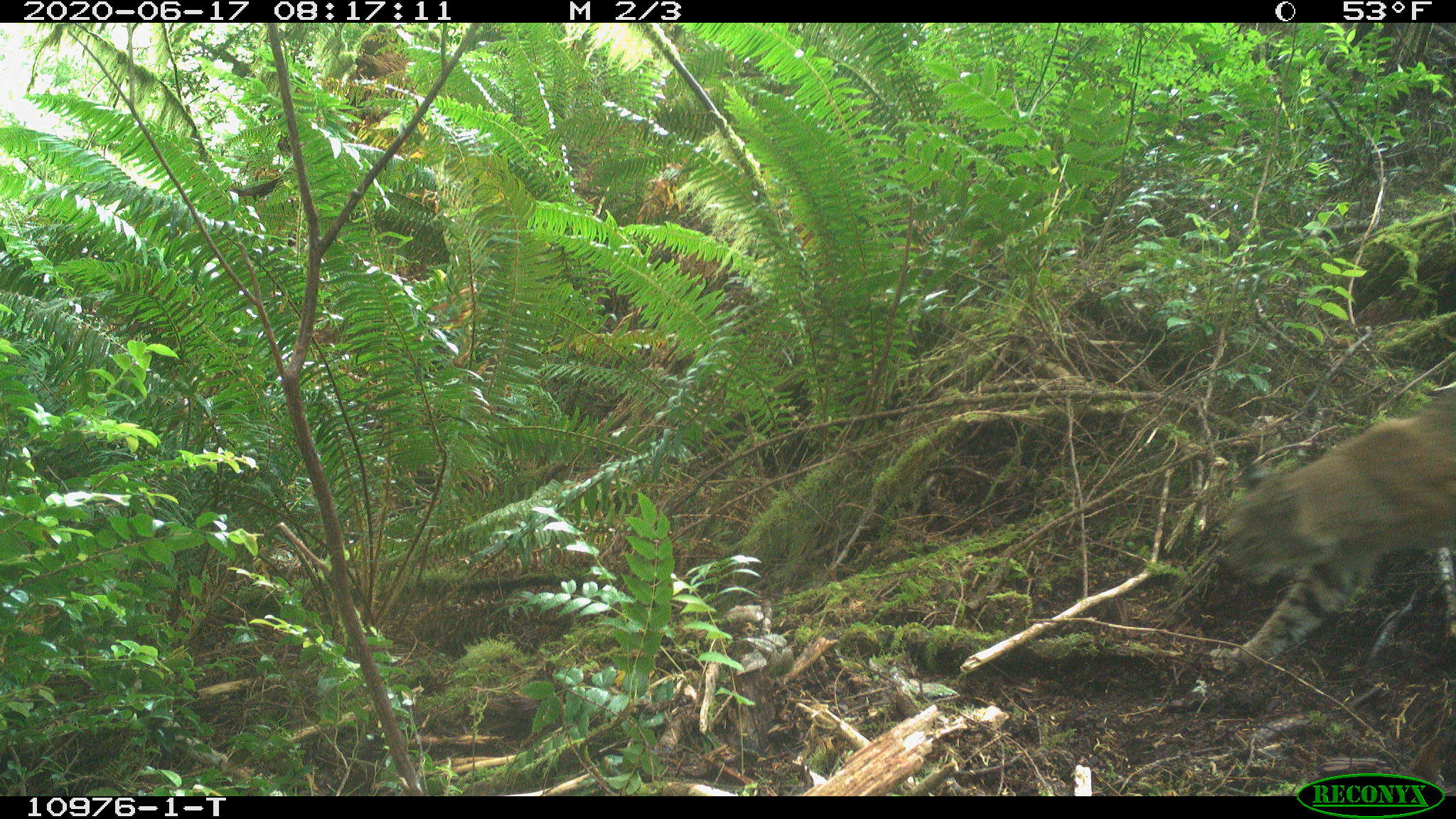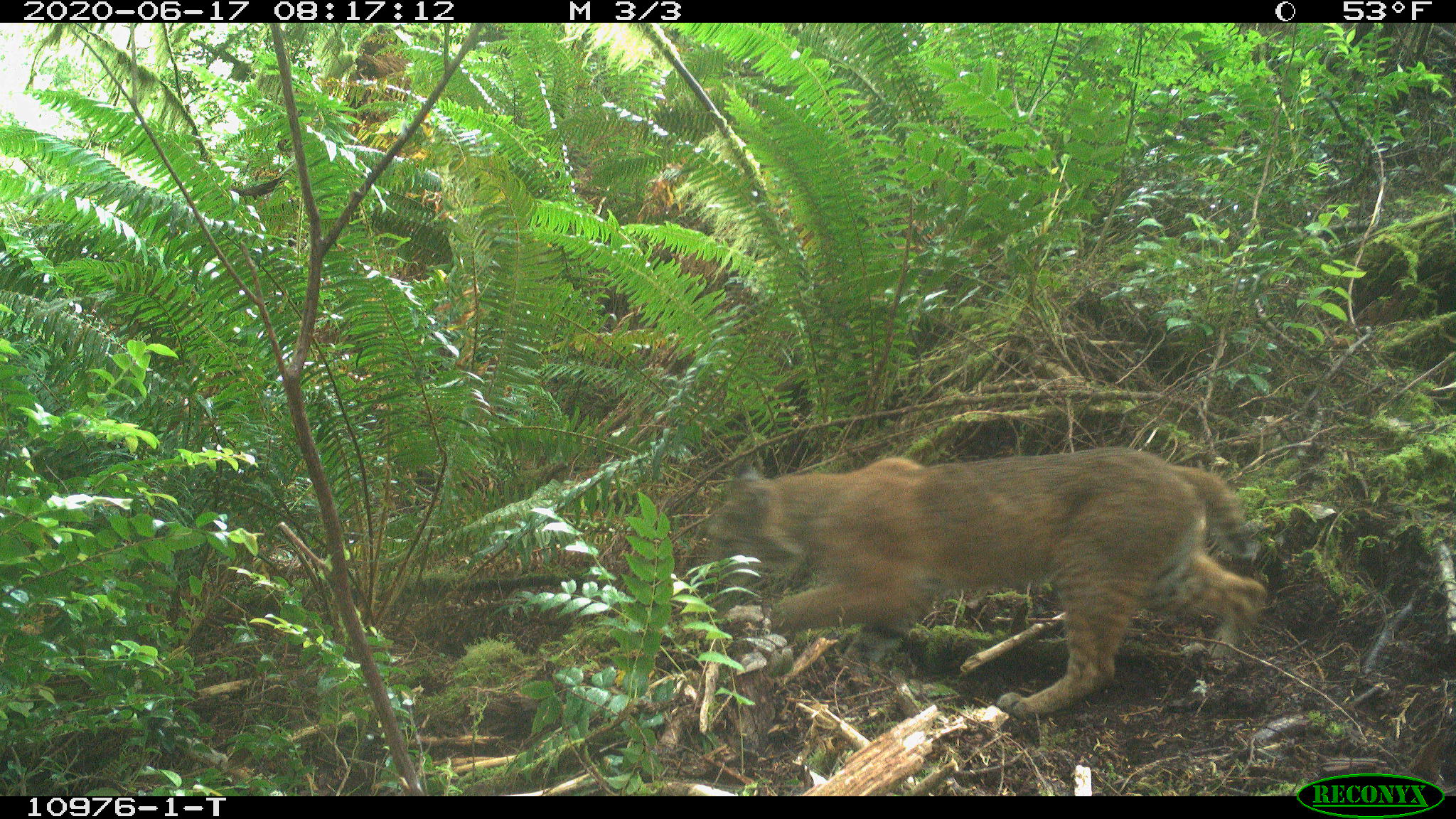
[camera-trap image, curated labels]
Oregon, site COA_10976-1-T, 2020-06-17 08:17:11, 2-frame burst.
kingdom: Animalia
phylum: Chordata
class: Mammalia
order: Carnivora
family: Felidae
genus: Lynx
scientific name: Lynx rufus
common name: bobcat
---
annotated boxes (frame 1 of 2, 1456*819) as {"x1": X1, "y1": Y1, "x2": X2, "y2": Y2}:
bobcat: {"x1": 1195, "y1": 377, "x2": 1455, "y2": 684}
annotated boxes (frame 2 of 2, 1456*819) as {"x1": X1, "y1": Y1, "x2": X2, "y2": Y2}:
bobcat: {"x1": 698, "y1": 436, "x2": 1284, "y2": 733}